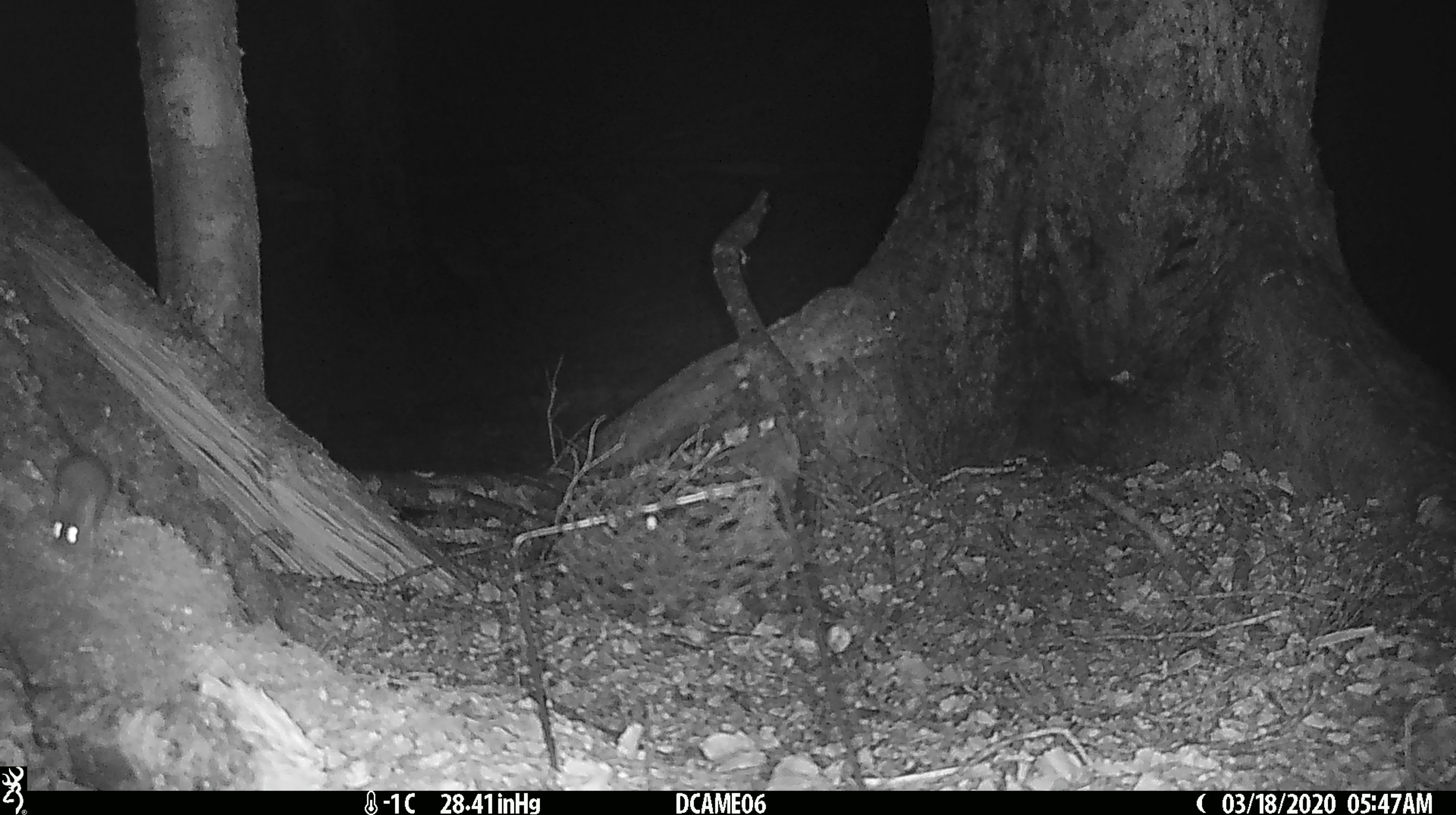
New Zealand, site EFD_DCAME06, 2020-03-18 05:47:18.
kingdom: Animalia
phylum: Chordata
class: Mammalia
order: Rodentia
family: Muridae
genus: Mus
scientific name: Mus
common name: mouse